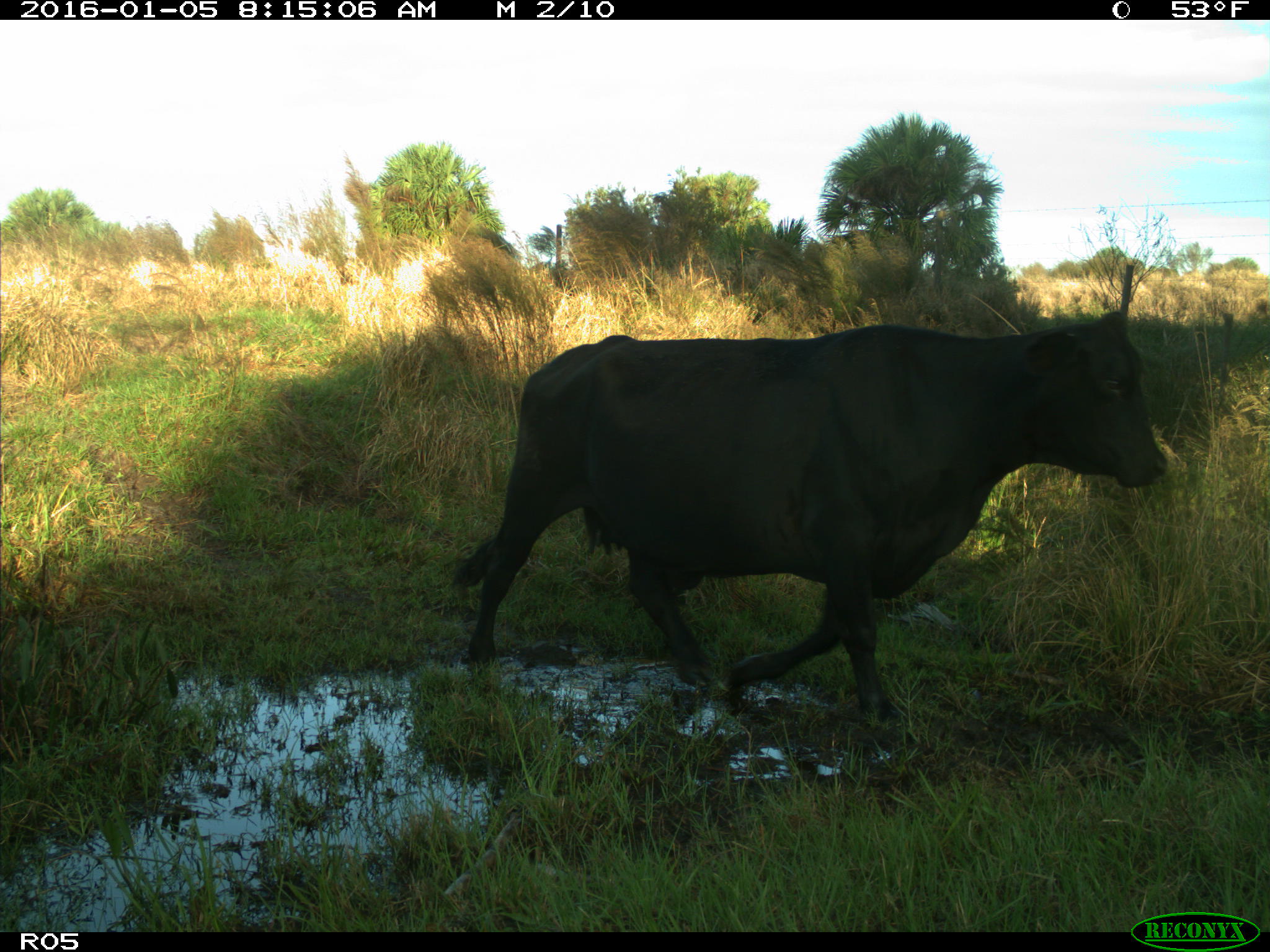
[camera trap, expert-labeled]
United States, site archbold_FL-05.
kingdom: Animalia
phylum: Chordata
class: Mammalia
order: Artiodactyla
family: Bovidae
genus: Bos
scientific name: Bos taurus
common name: domestic cow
Bos taurus (domestic cow).